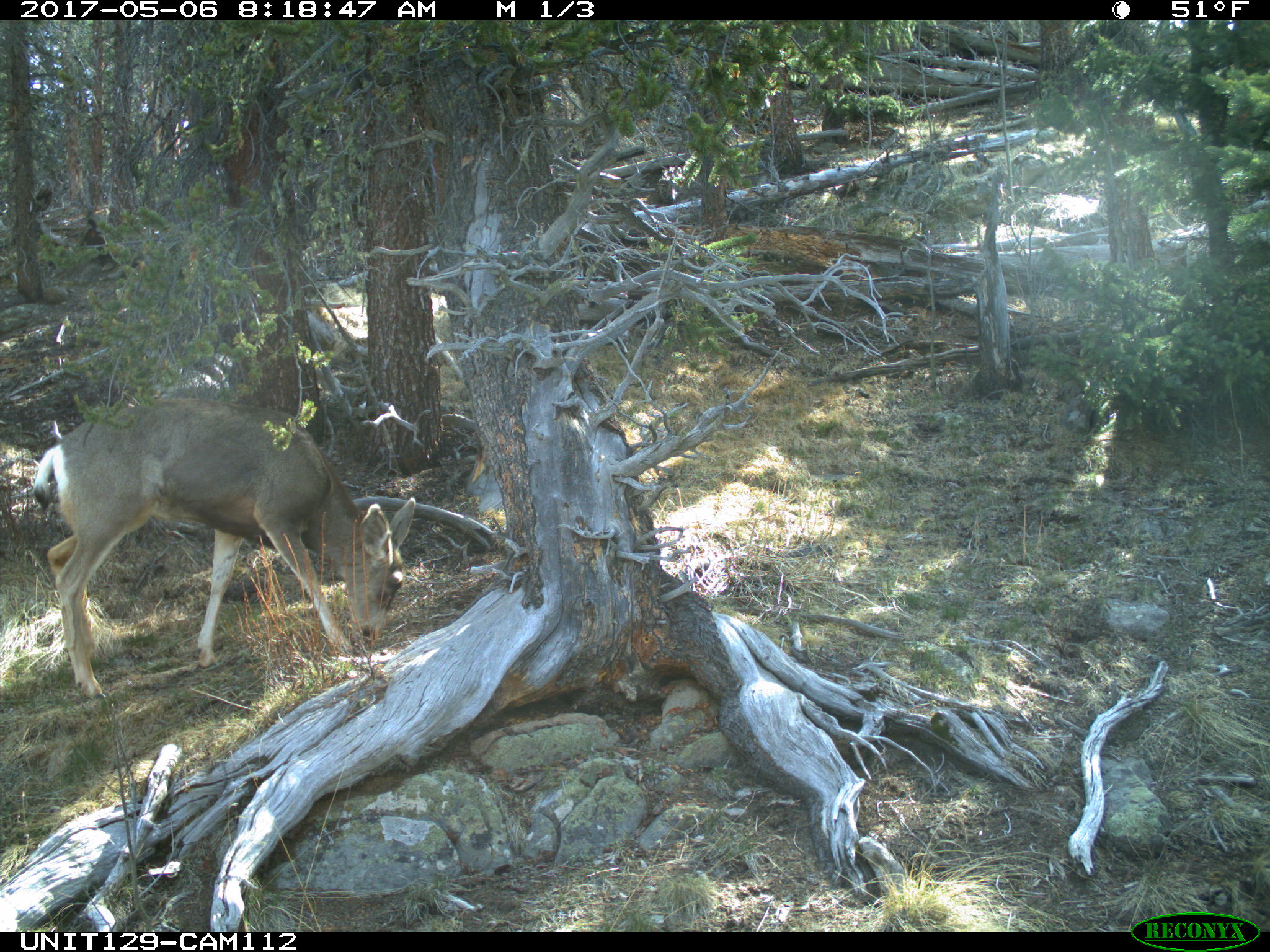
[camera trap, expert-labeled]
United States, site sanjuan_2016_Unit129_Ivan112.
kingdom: Animalia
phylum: Chordata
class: Mammalia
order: Artiodactyla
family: Cervidae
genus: Odocoileus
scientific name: Odocoileus hemionus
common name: mule deer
Odocoileus hemionus (mule deer).